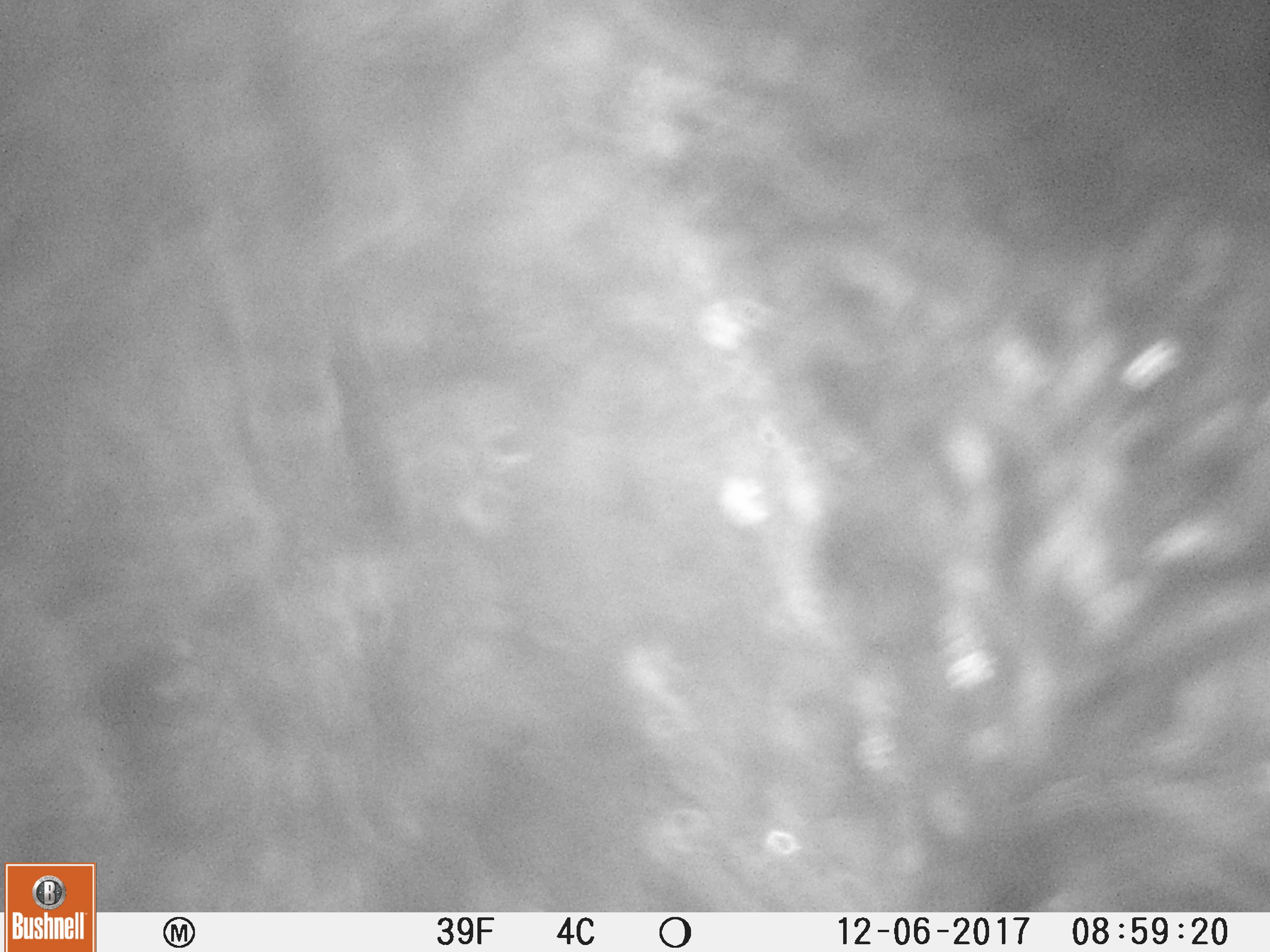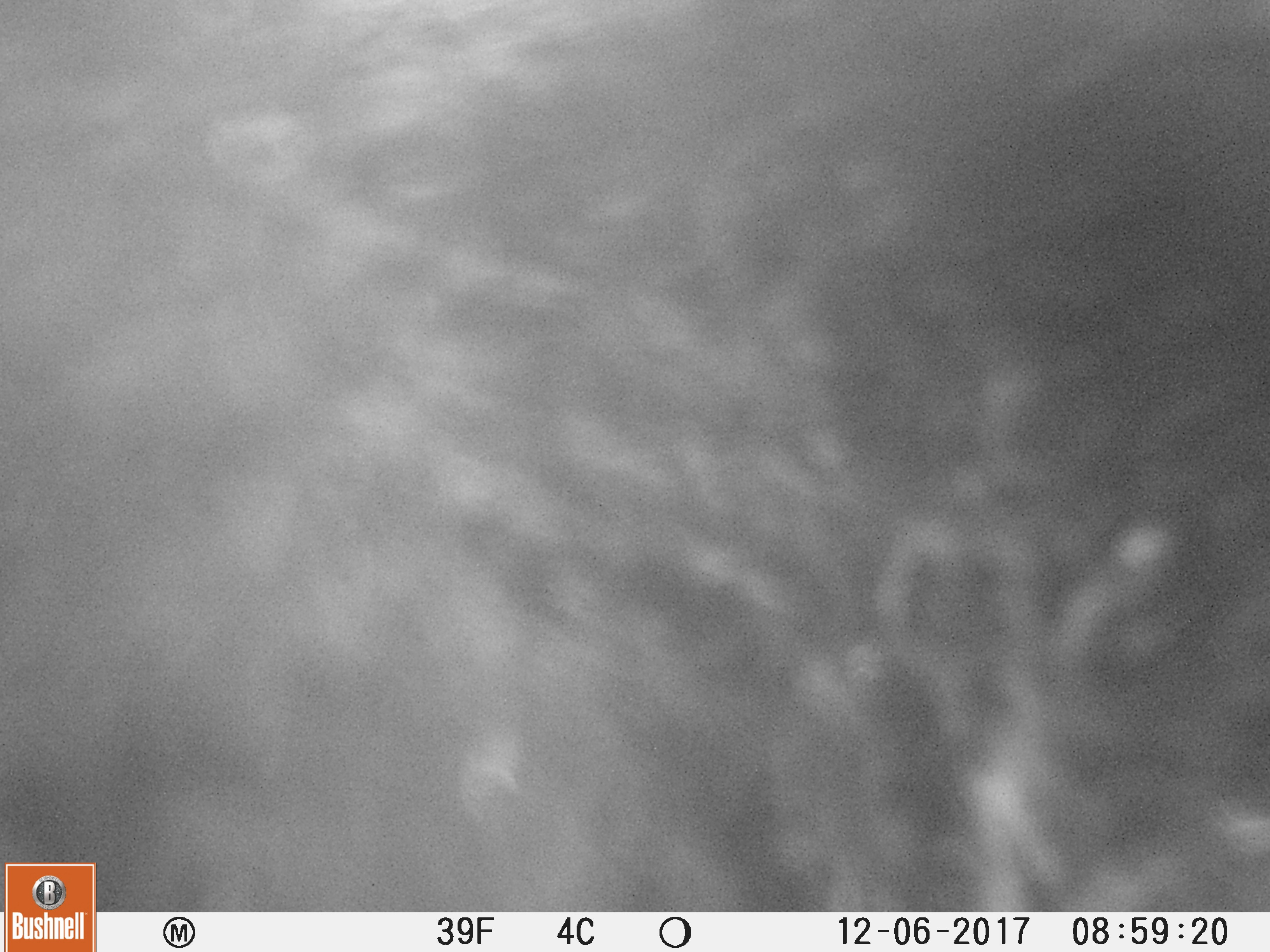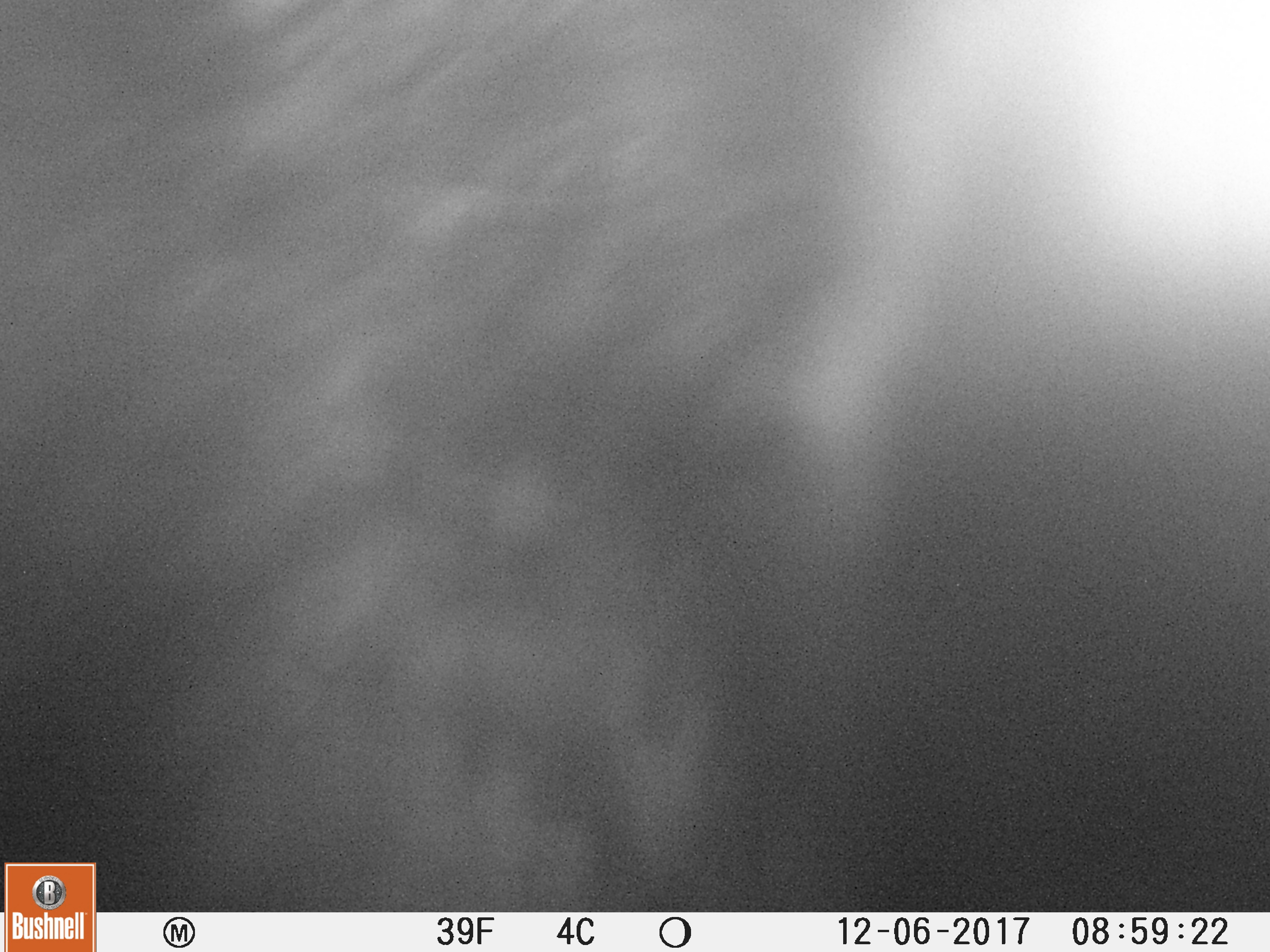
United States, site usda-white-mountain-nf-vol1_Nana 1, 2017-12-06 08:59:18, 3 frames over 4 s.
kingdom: Animalia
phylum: Chordata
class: Mammalia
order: Carnivora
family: Ursidae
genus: Ursus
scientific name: Ursus americanus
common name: black bear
Black bear (Ursus americanus).